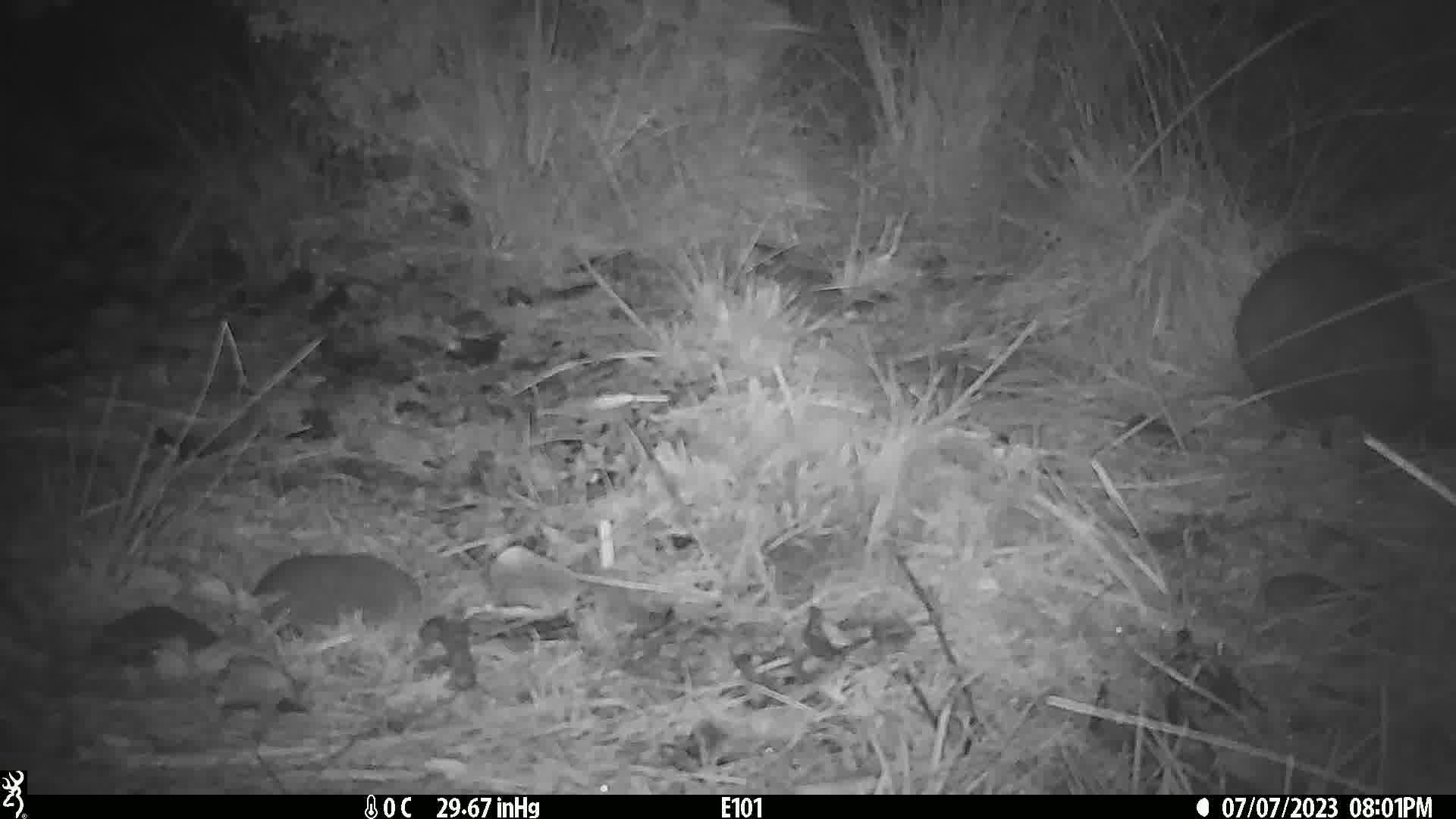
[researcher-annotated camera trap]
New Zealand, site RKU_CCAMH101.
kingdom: Animalia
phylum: Chordata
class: Mammalia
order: Diprotodontia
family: Phalangeridae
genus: Trichosurus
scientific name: Trichosurus vulpecula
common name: common brushtail possum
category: possum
Possum (common brushtail possum) (Trichosurus vulpecula).